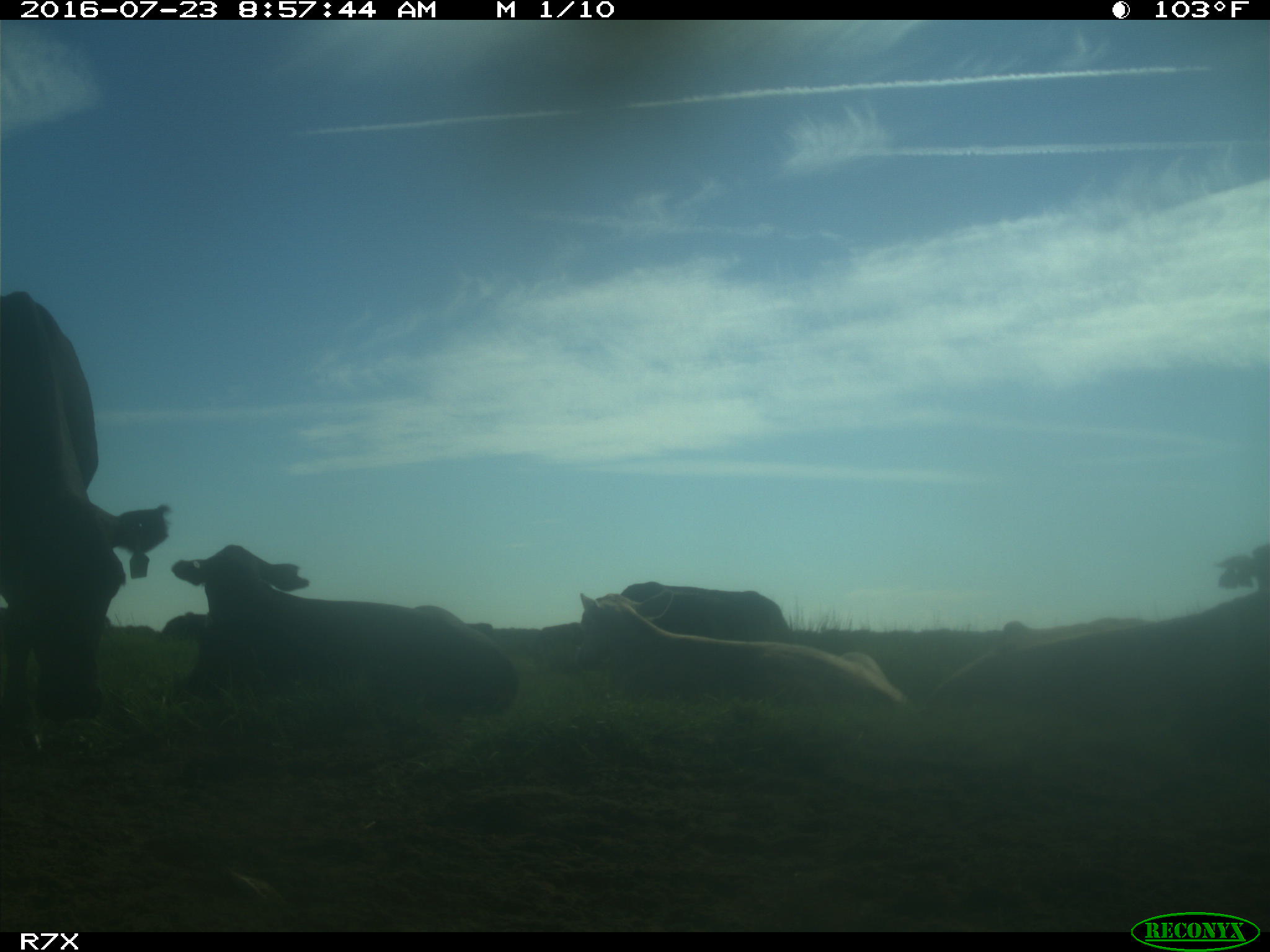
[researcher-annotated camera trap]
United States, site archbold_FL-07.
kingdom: Animalia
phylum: Chordata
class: Mammalia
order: Artiodactyla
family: Bovidae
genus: Bos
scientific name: Bos taurus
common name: domestic cow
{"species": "Bos taurus (domestic cow)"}